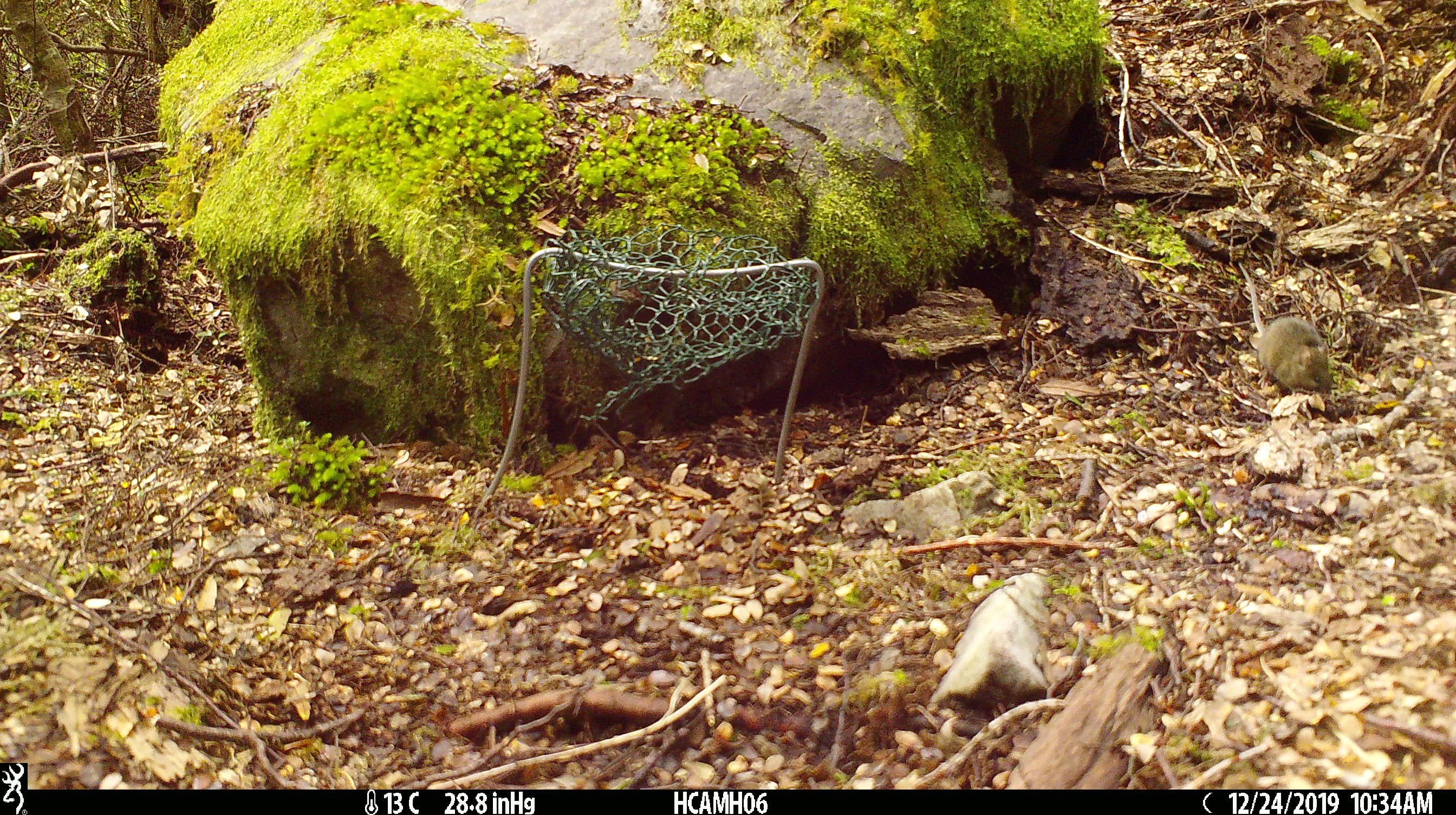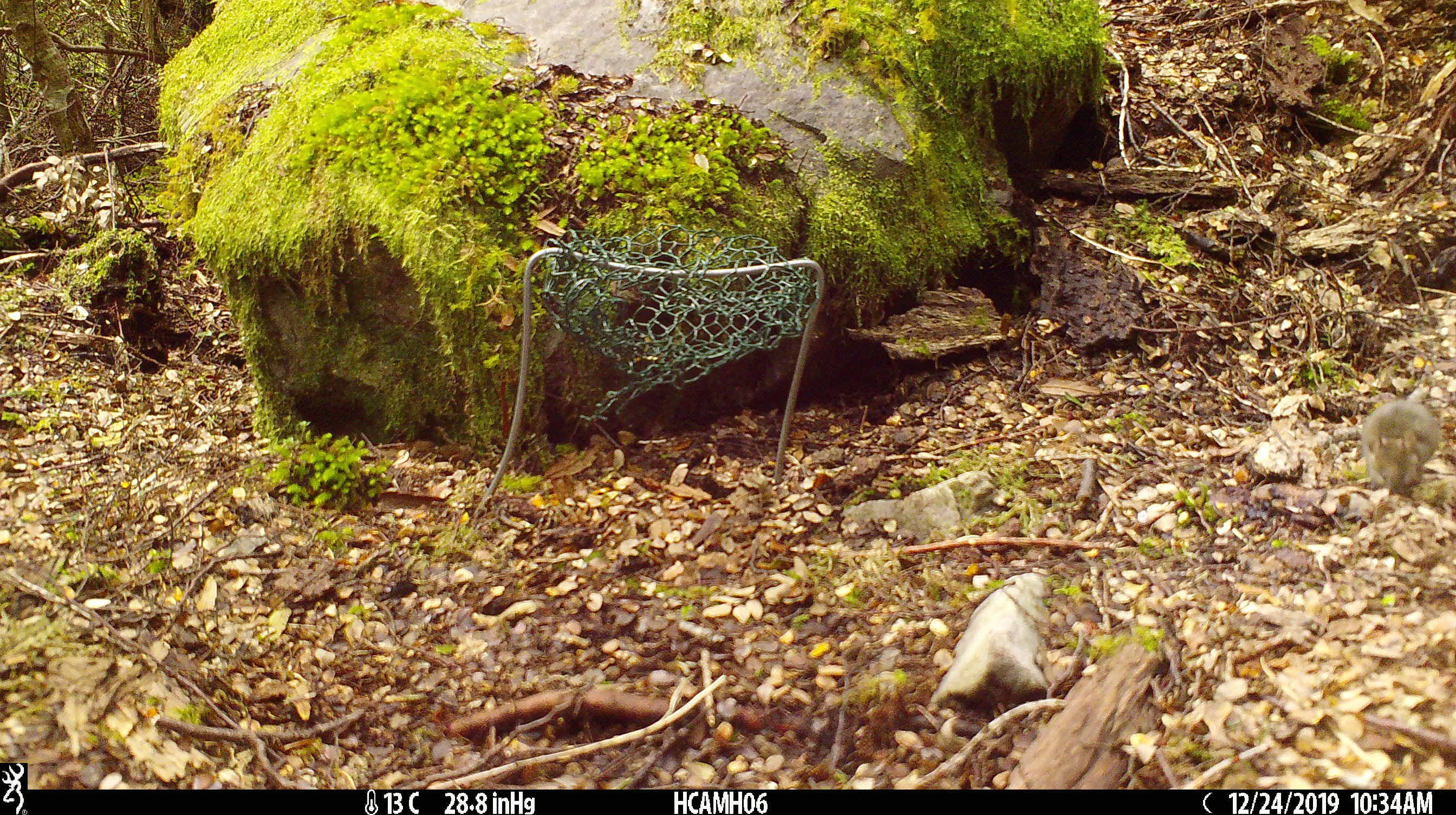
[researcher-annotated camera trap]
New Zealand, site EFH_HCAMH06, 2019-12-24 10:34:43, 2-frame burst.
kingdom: Animalia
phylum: Chordata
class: Mammalia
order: Rodentia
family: Muridae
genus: Mus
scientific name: Mus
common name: mouse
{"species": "mouse (Mus)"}